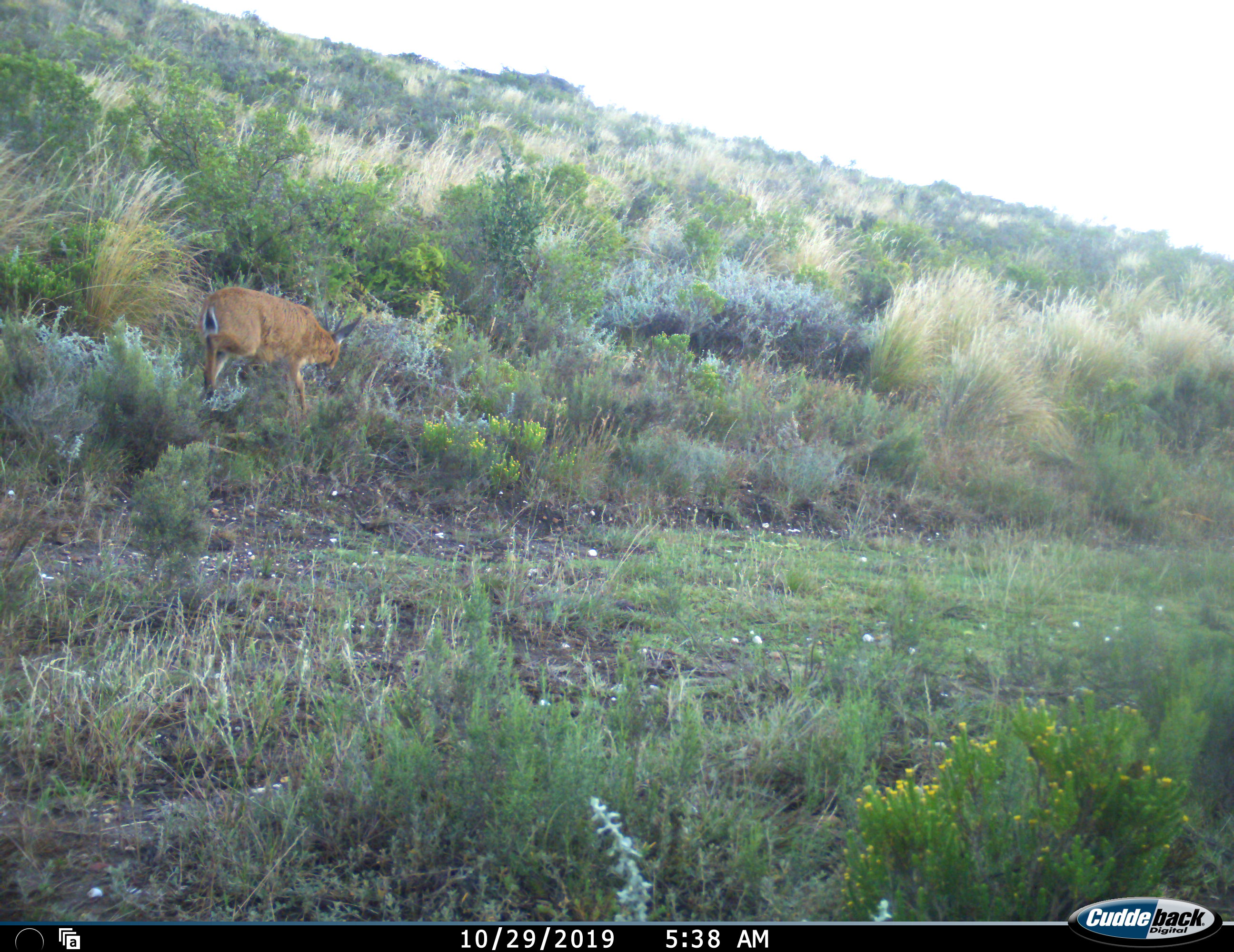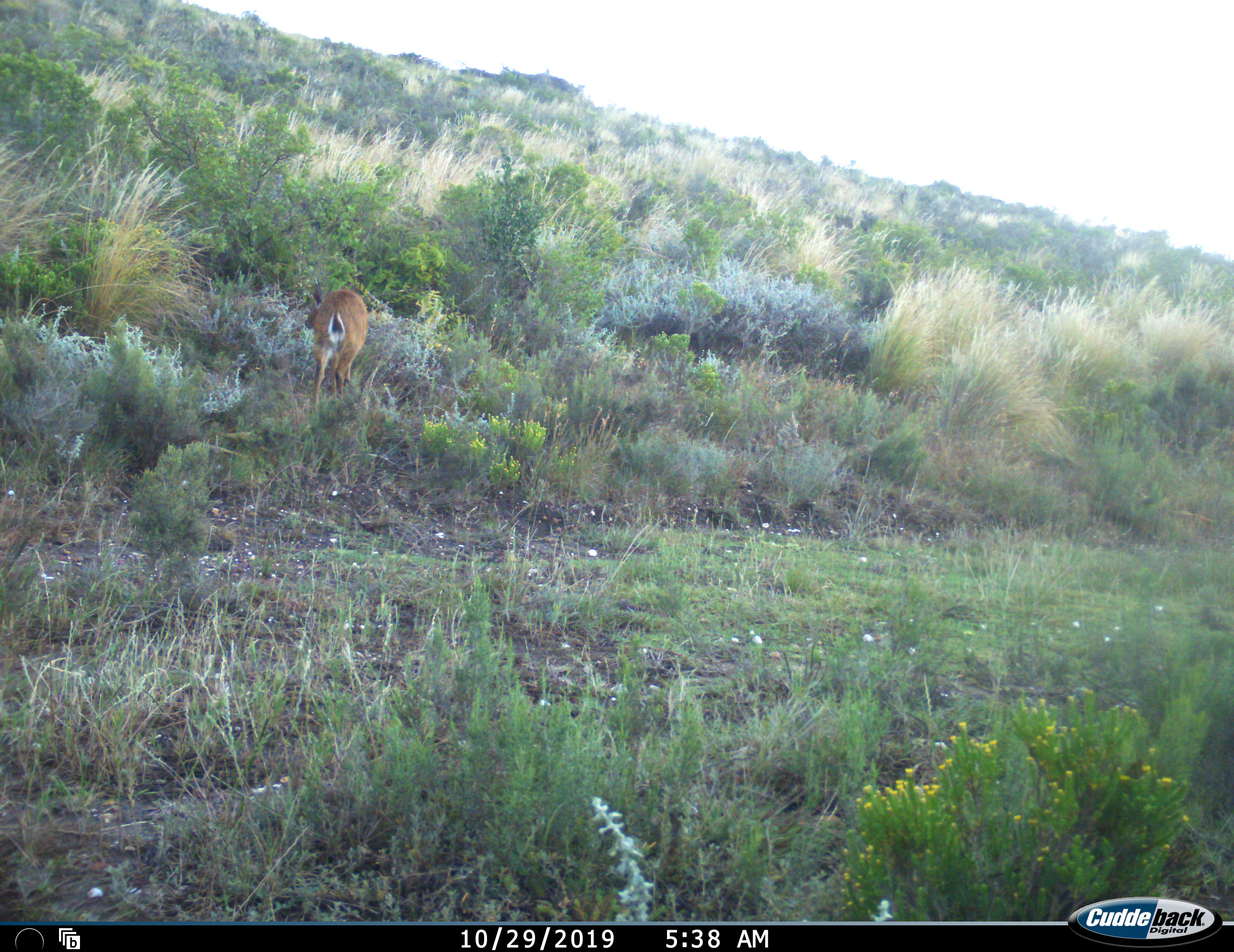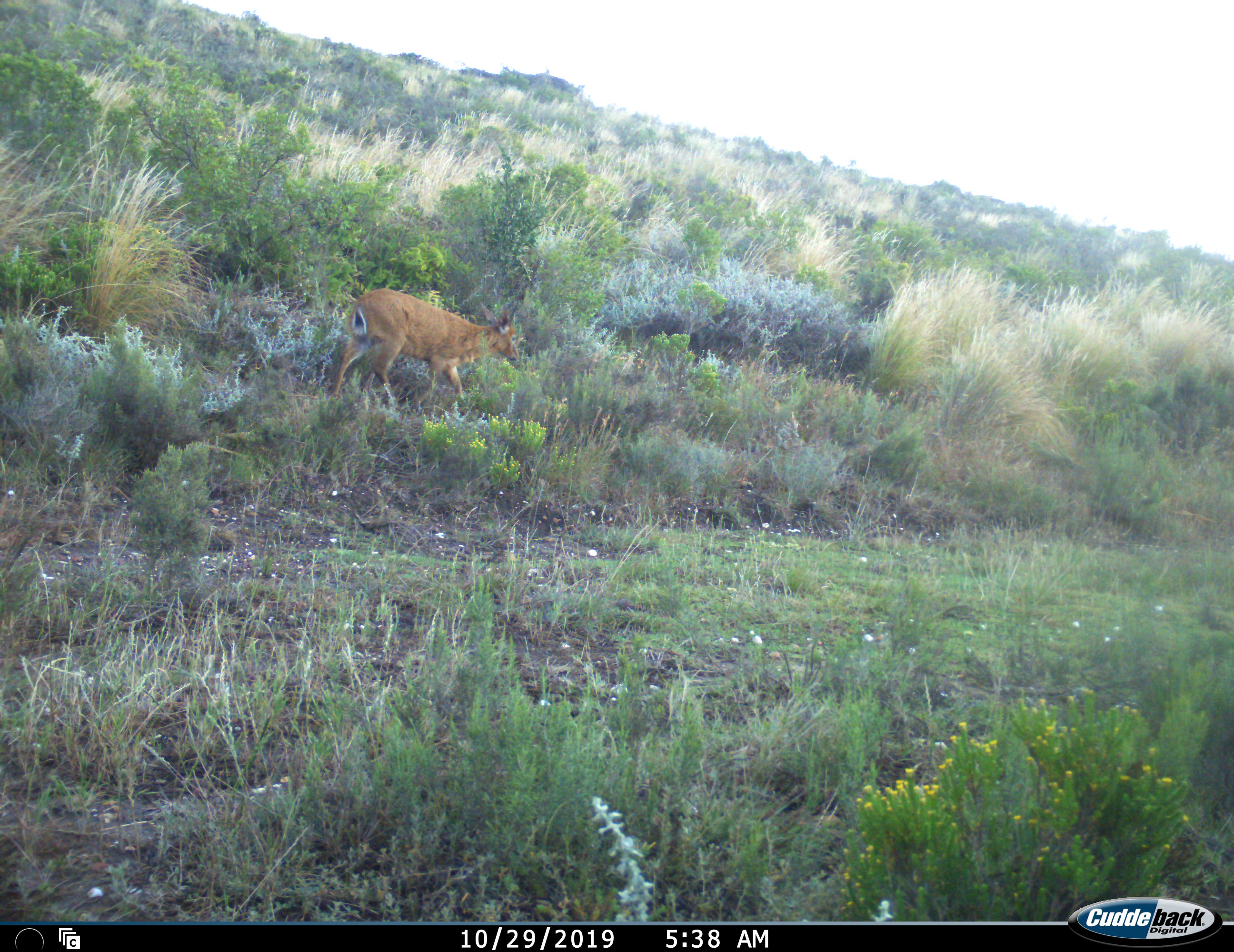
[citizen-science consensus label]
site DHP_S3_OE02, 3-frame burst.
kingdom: Animalia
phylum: Chordata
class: Mammalia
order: Artiodactyla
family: Bovidae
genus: Sylvicapra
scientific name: Sylvicapra grimmia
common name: common duiker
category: duikercommongrey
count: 1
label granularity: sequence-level